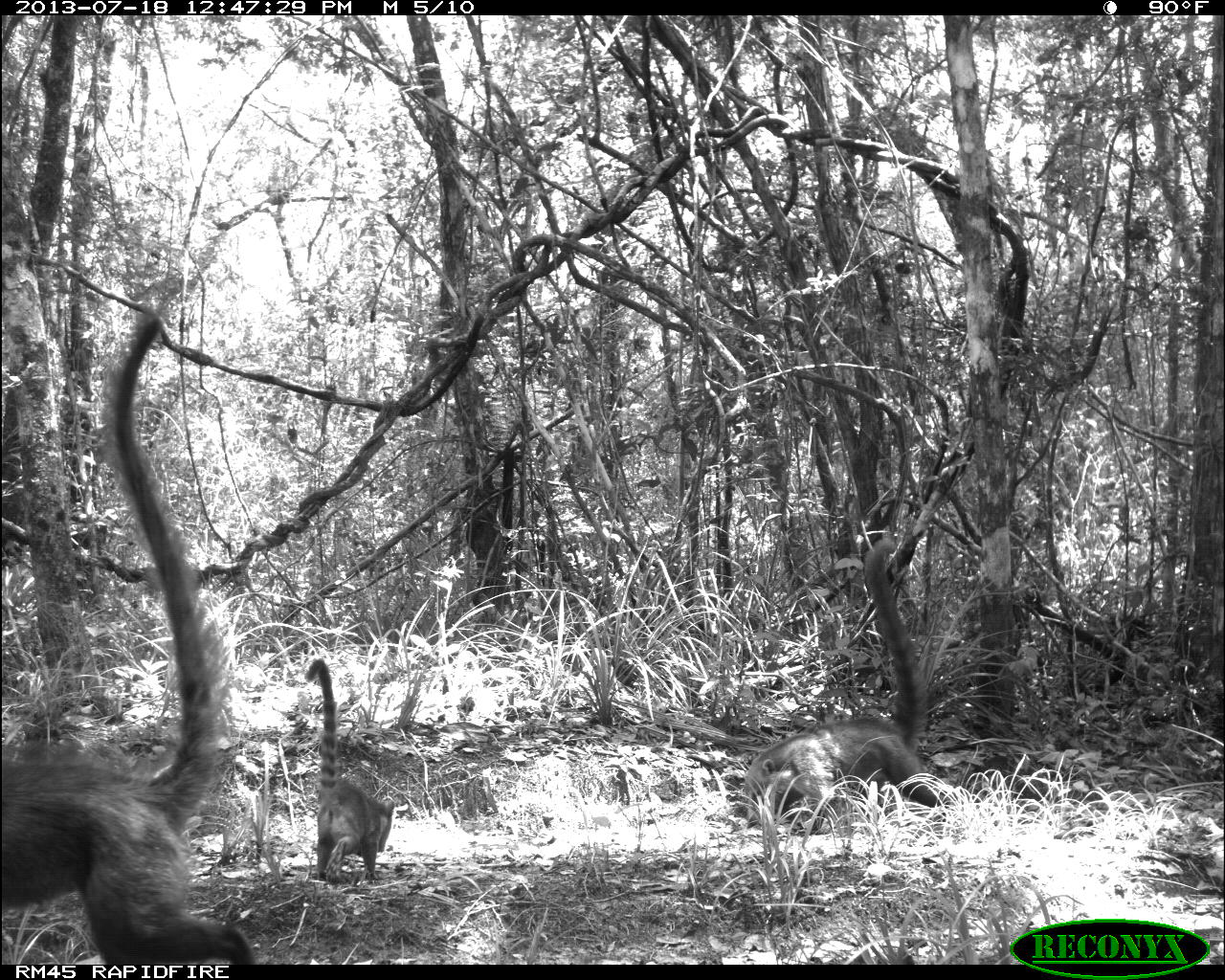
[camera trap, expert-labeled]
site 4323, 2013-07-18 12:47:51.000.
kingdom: Animalia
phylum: Chordata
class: Mammalia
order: Carnivora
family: Procyonidae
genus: Nasua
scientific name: Nasua narica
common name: white-nosed coati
Nasua narica (white-nosed coati), count 4.